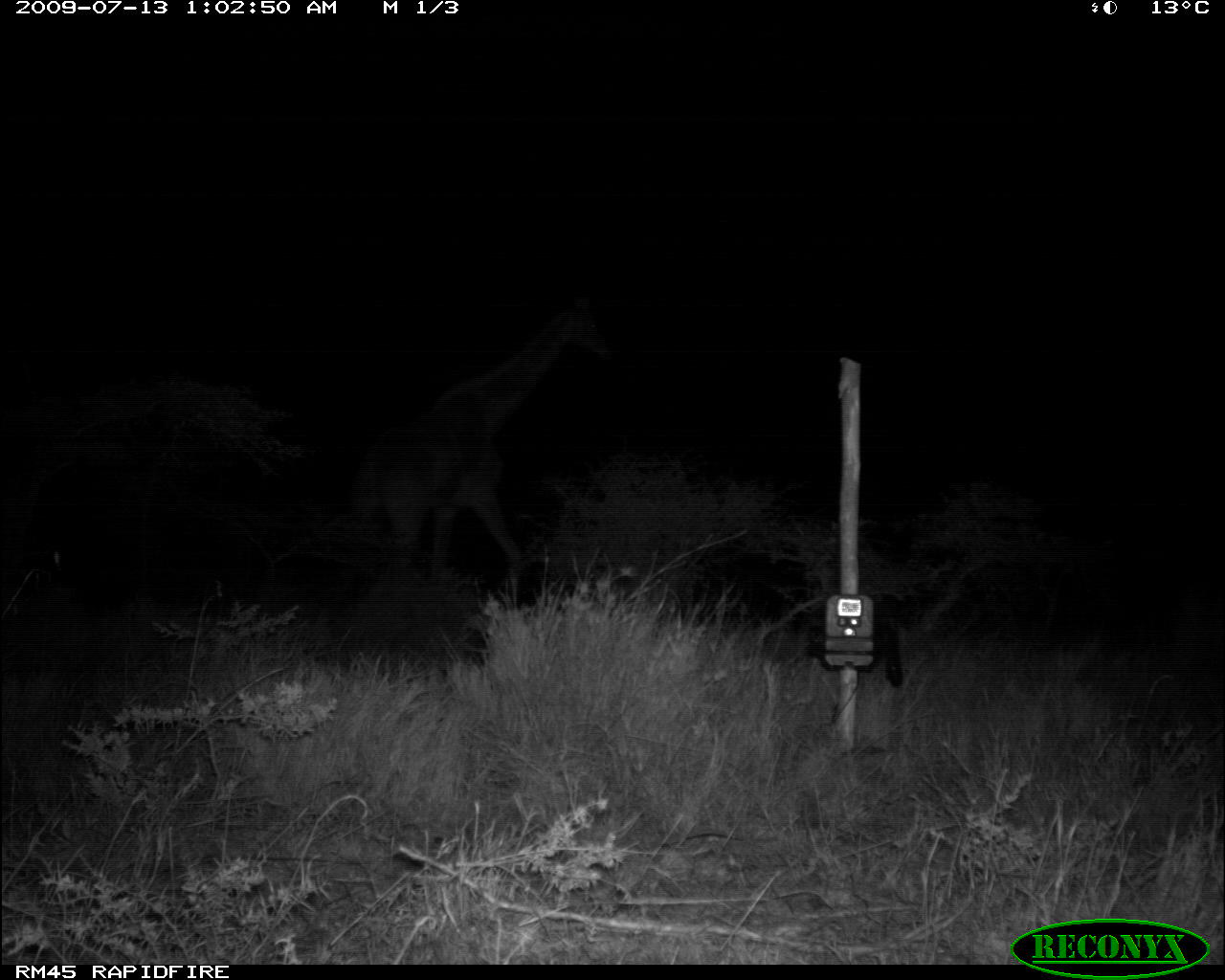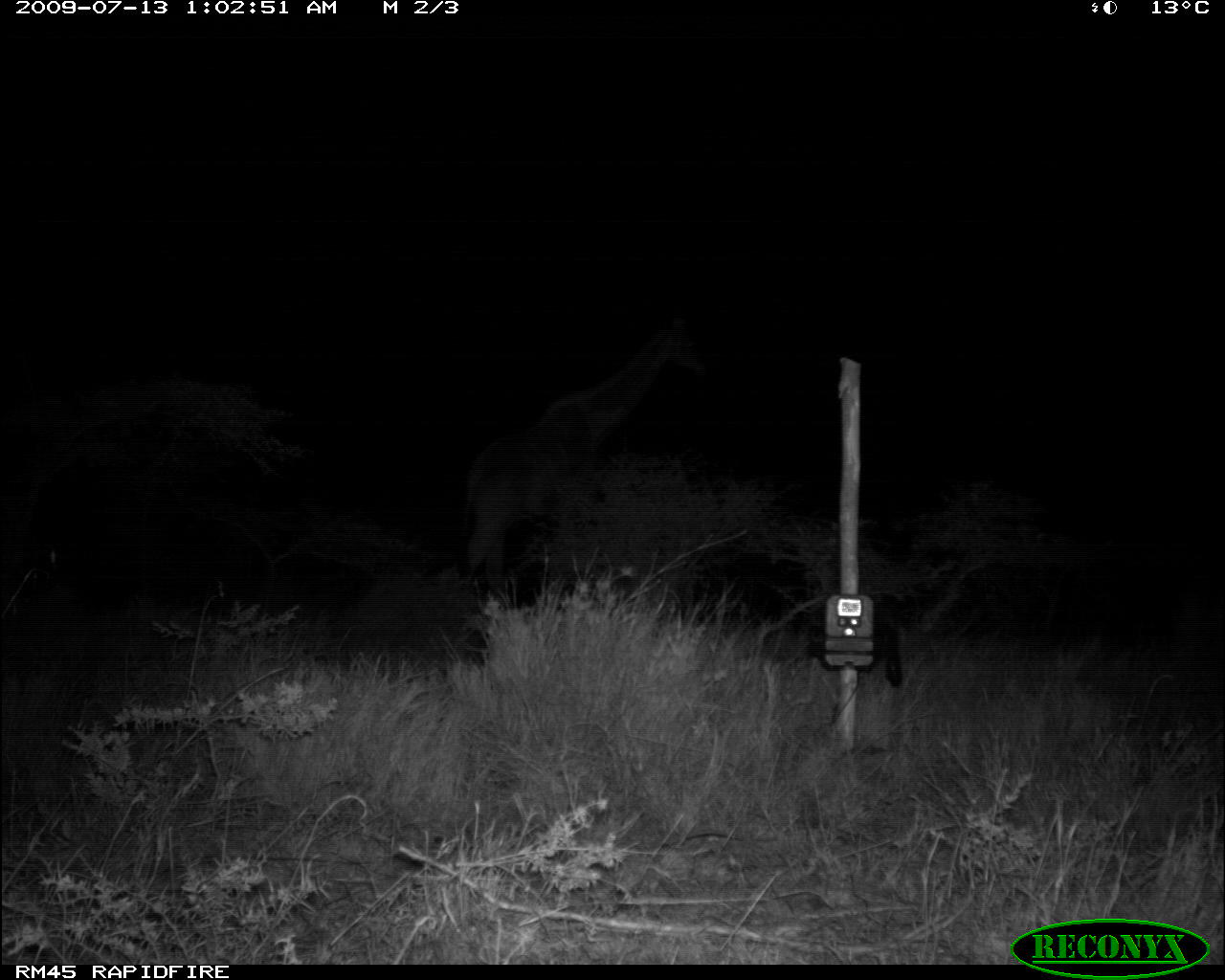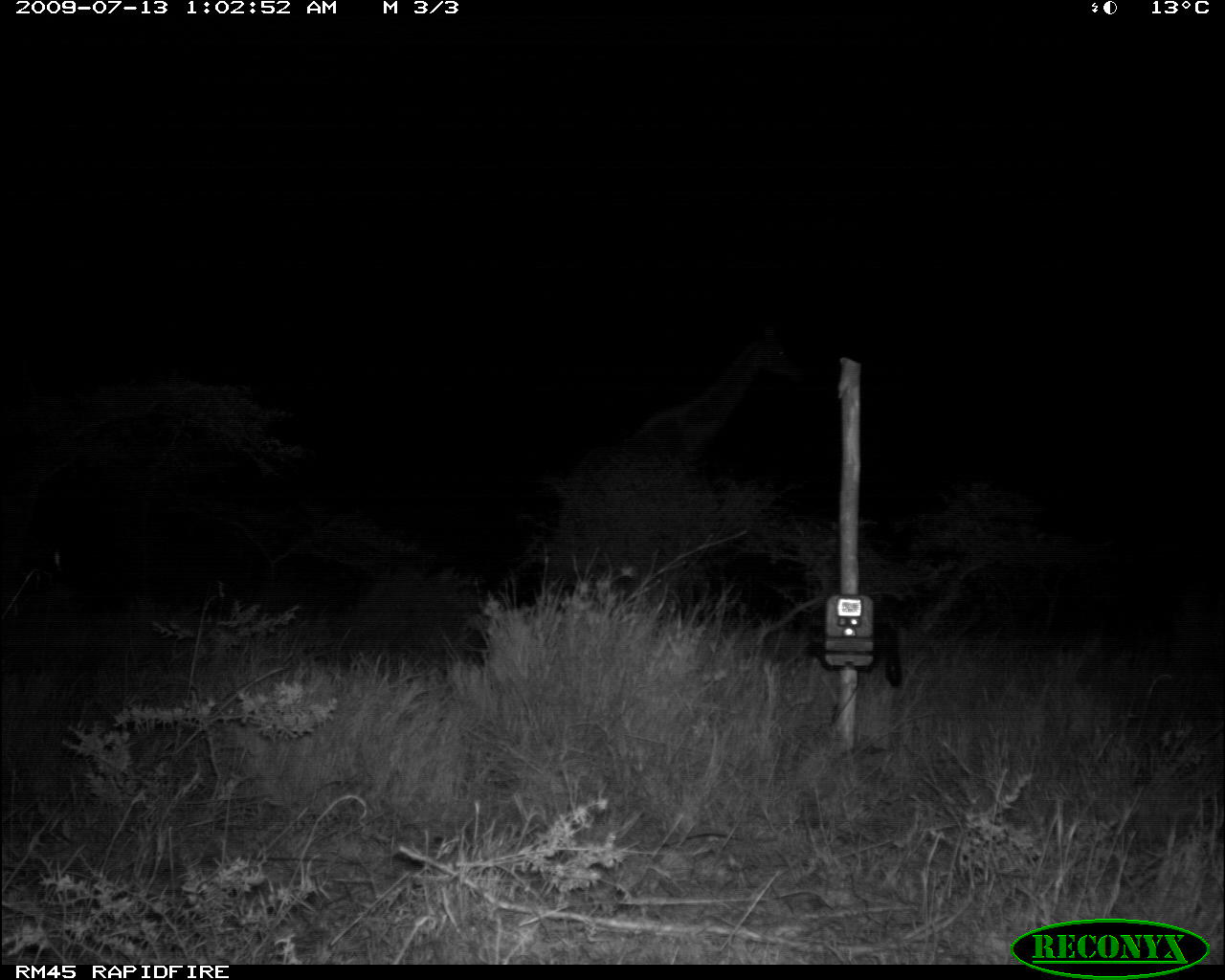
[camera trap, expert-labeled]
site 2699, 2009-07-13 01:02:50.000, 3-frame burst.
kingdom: Animalia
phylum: Chordata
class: Mammalia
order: Artiodactyla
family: Giraffidae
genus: Giraffa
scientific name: Giraffa camelopardalis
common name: giraffe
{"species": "Giraffa camelopardalis (giraffe)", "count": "1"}